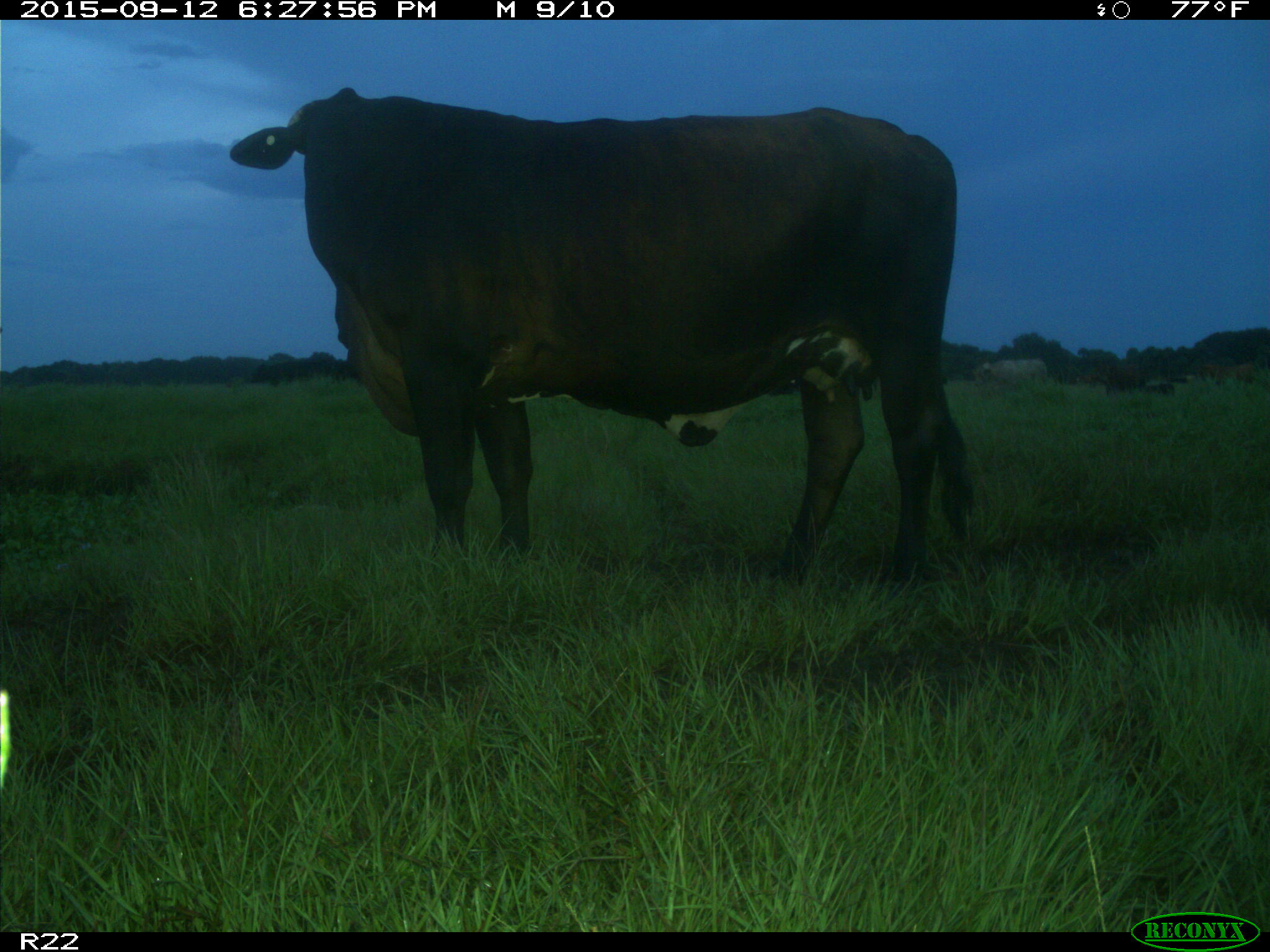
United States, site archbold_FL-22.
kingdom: Animalia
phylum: Chordata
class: Mammalia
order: Artiodactyla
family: Bovidae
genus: Bos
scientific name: Bos taurus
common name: domestic cow